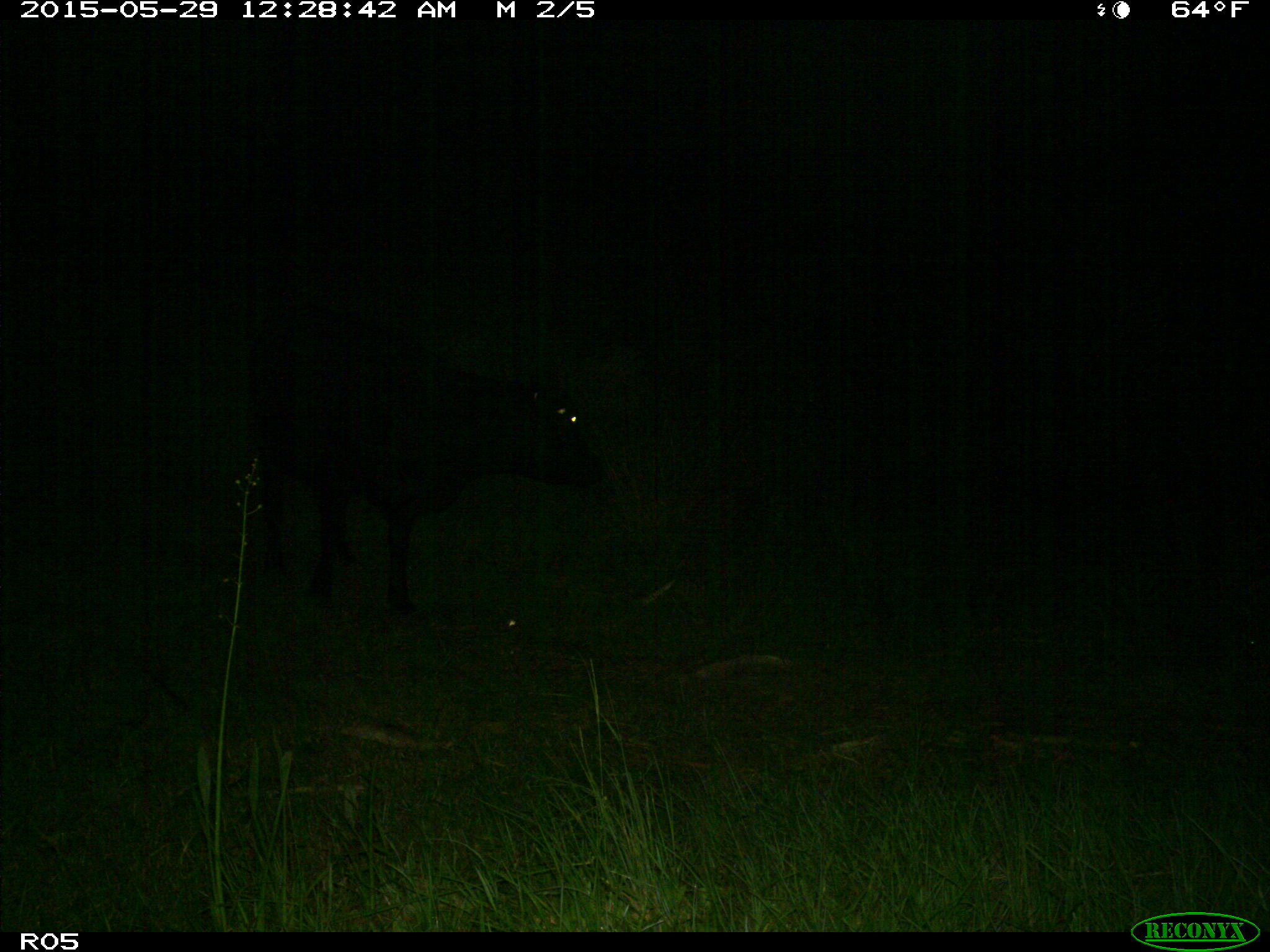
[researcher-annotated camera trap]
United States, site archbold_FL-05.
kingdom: Animalia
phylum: Chordata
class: Mammalia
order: Artiodactyla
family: Bovidae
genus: Bos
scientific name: Bos taurus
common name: domestic cow